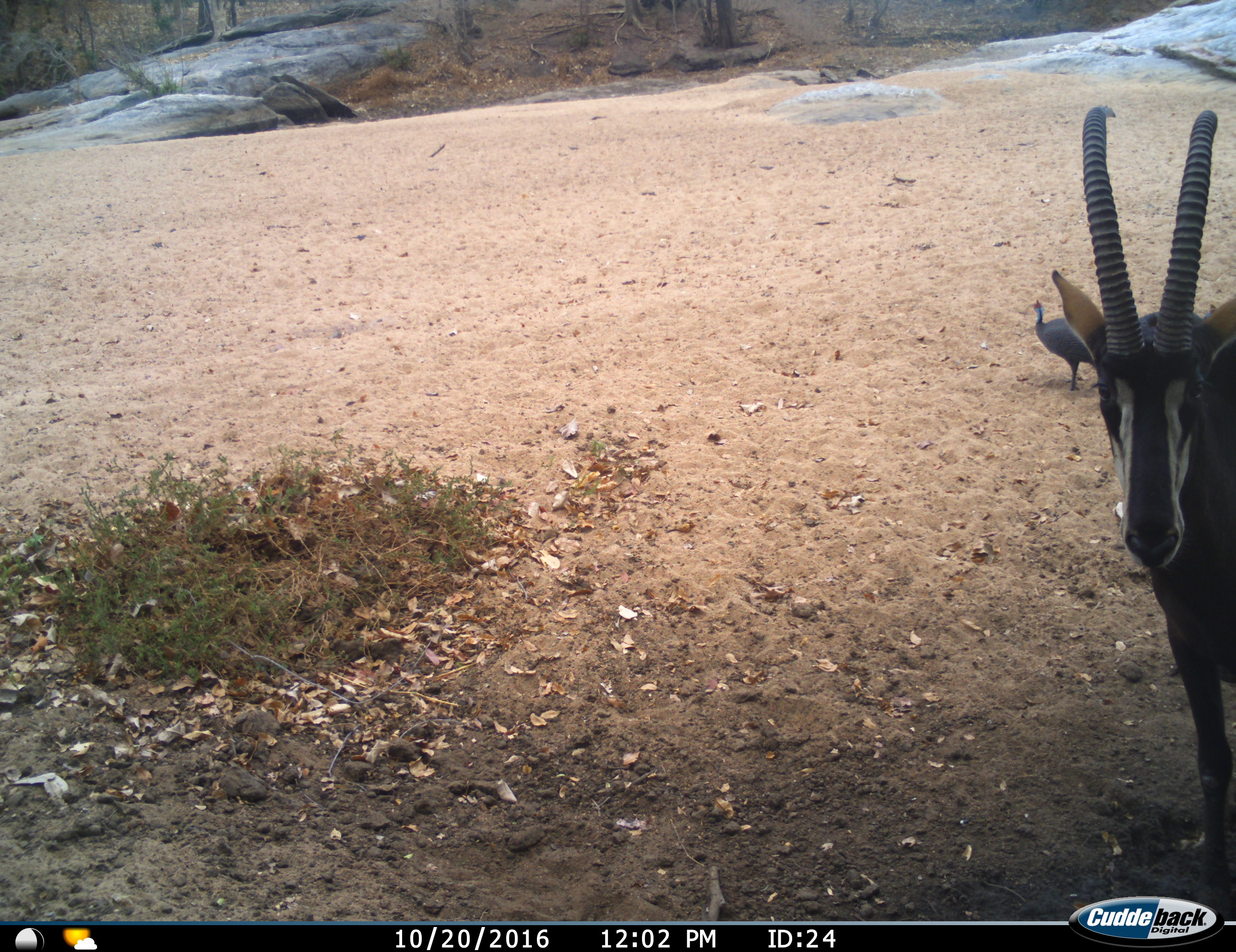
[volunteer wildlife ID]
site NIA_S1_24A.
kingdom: Animalia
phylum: Chordata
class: Aves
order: Galliformes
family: Numididae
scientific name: Numididae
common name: guineafowl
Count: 1.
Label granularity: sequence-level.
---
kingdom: Animalia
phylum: Chordata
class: Mammalia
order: Artiodactyla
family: Bovidae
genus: Hippotragus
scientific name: Hippotragus niger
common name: sable antelope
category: sable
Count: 1.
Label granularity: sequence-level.